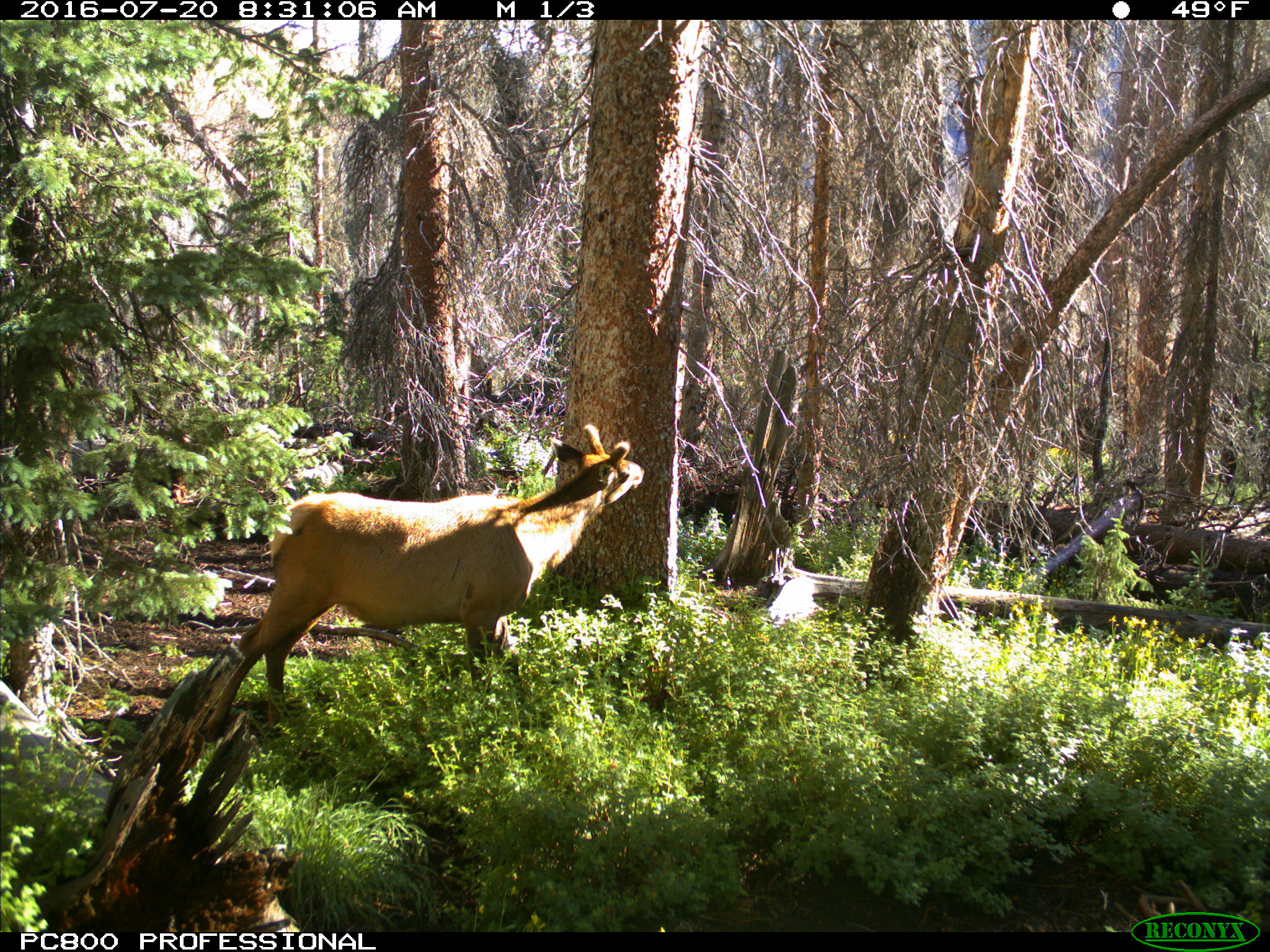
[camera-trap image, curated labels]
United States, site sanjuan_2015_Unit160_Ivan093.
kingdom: Animalia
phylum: Chordata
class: Mammalia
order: Artiodactyla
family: Cervidae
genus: Cervus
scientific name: Cervus elaphus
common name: red deer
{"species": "Cervus elaphus (red deer)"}